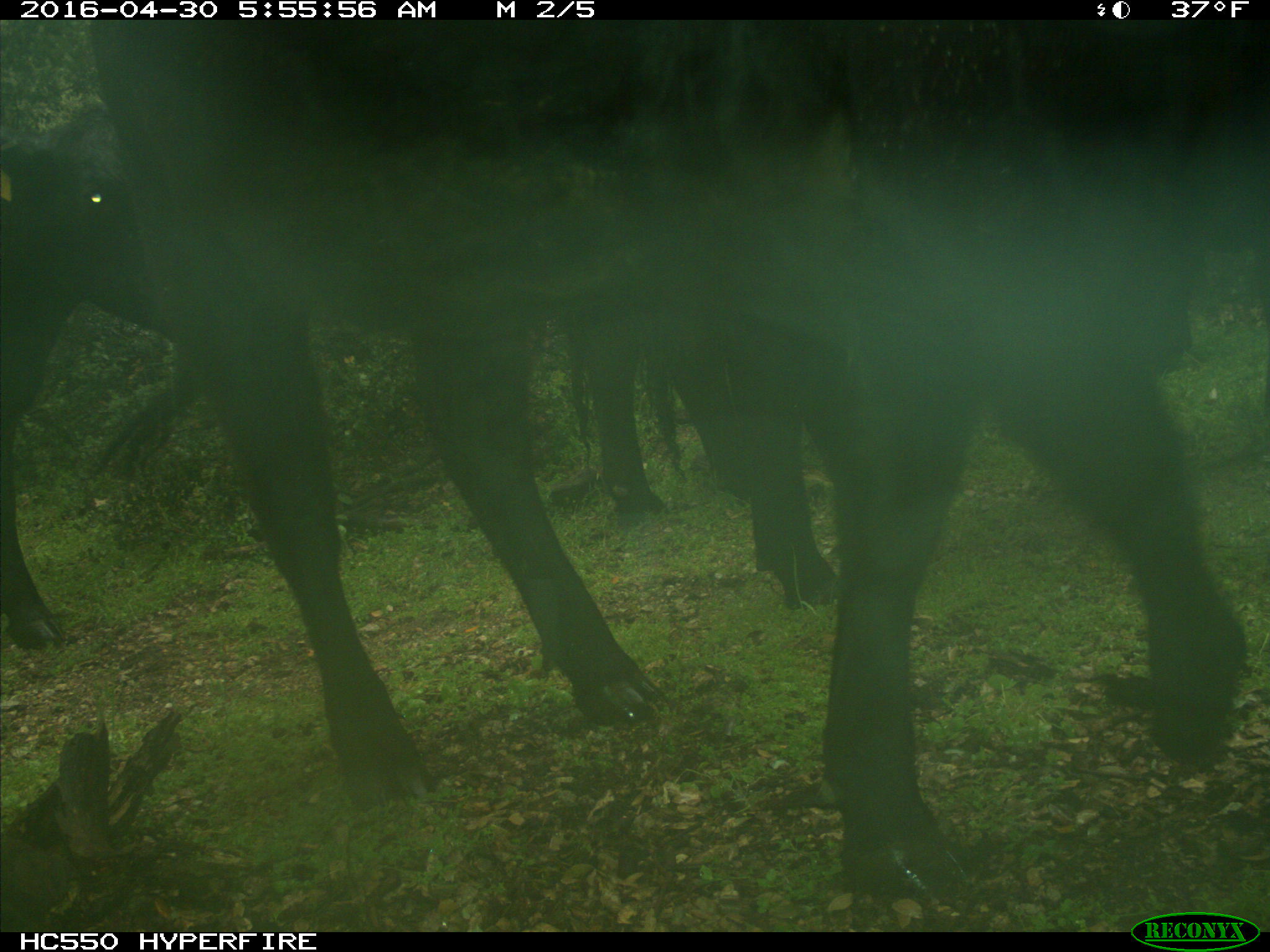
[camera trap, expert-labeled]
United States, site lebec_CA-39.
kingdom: Animalia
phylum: Chordata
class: Mammalia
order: Artiodactyla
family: Bovidae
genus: Bos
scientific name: Bos taurus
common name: domestic cow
Bos taurus (domestic cow).